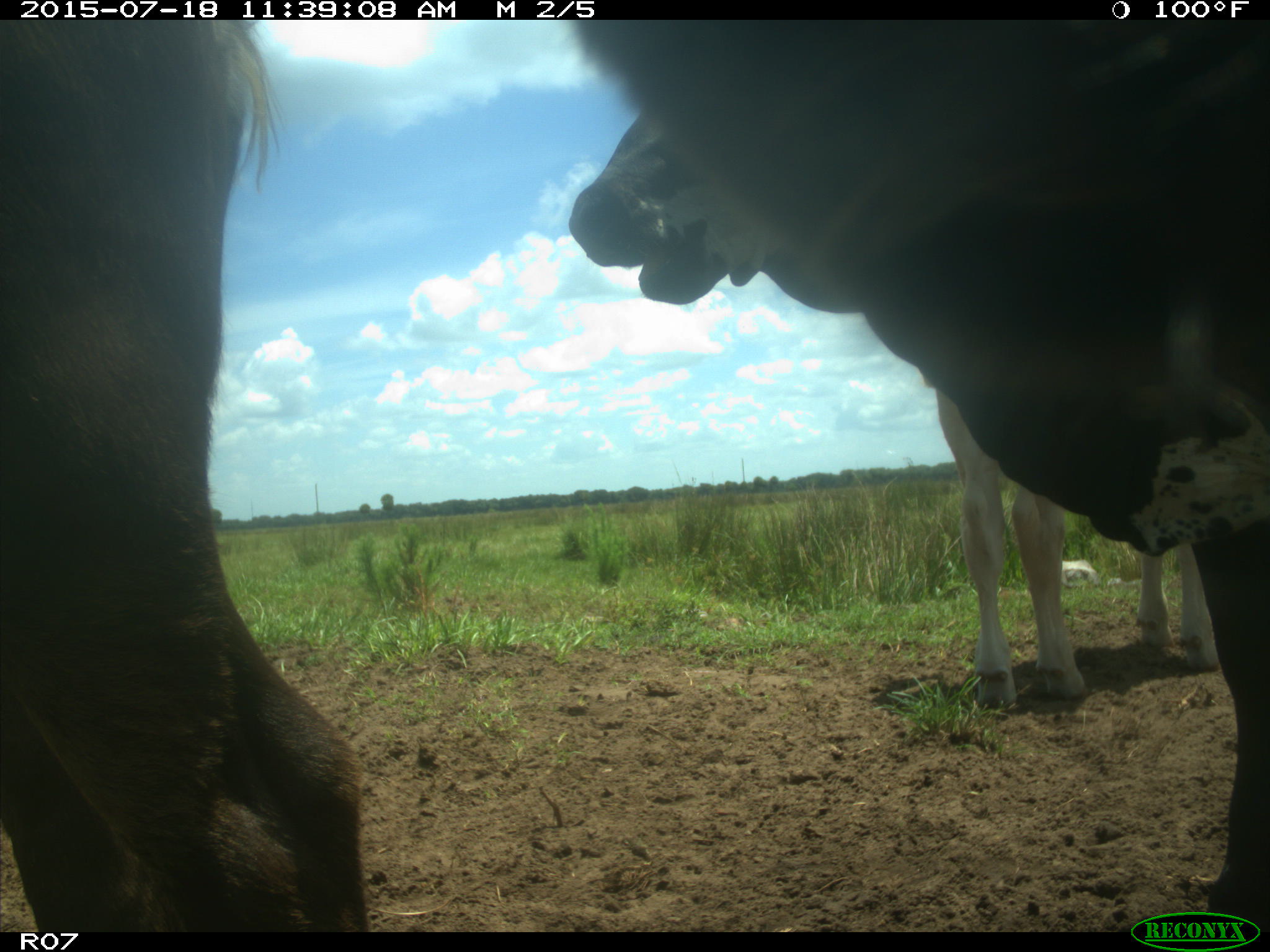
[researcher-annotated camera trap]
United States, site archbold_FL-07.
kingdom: Animalia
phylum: Chordata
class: Mammalia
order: Artiodactyla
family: Bovidae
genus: Bos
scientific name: Bos taurus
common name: domestic cow